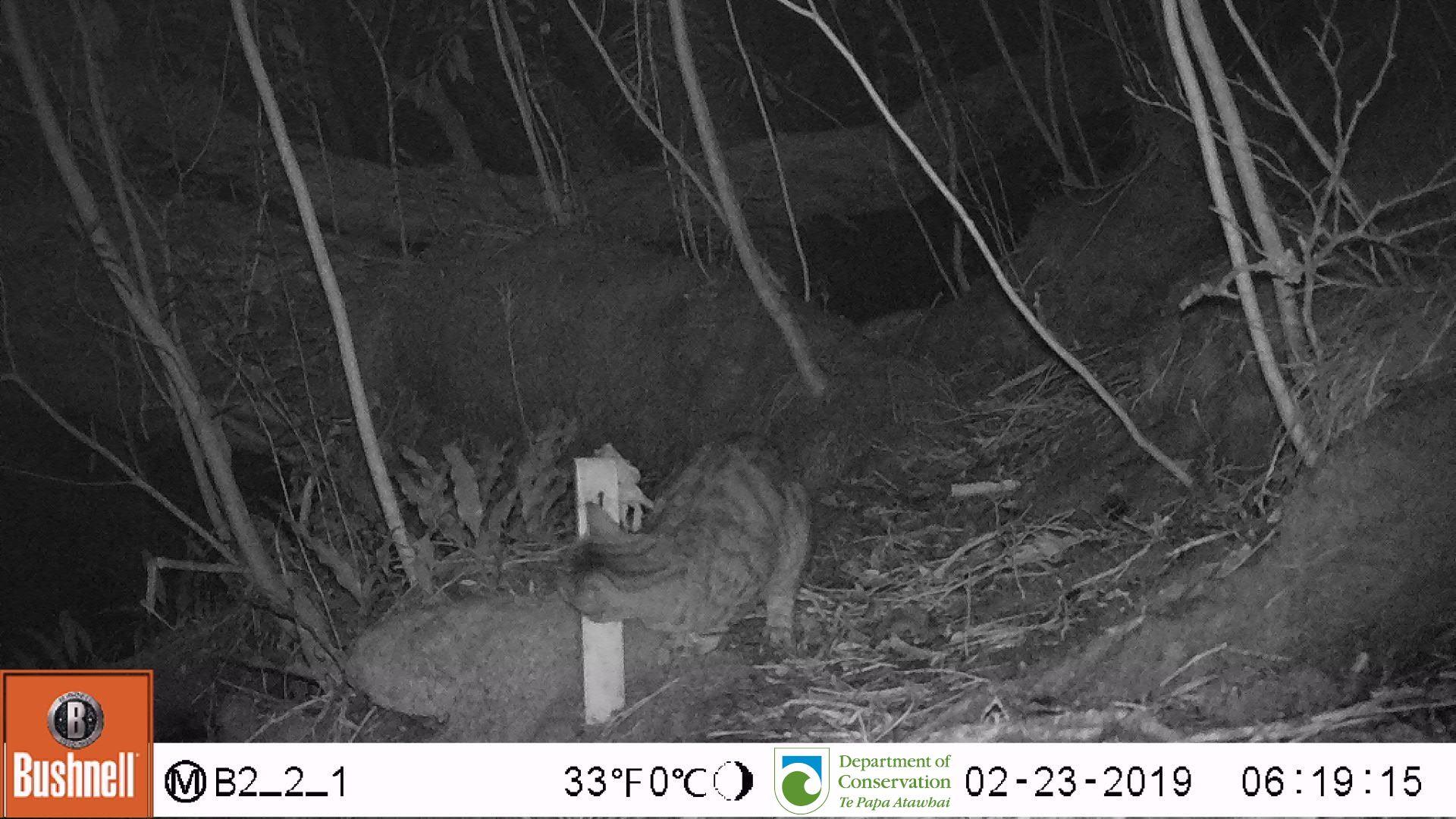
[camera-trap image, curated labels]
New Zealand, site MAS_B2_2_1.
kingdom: Animalia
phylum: Chordata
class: Mammalia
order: Carnivora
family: Felidae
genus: Felis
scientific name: Felis catus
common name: domestic cat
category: cat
Cat (domestic cat) (Felis catus).